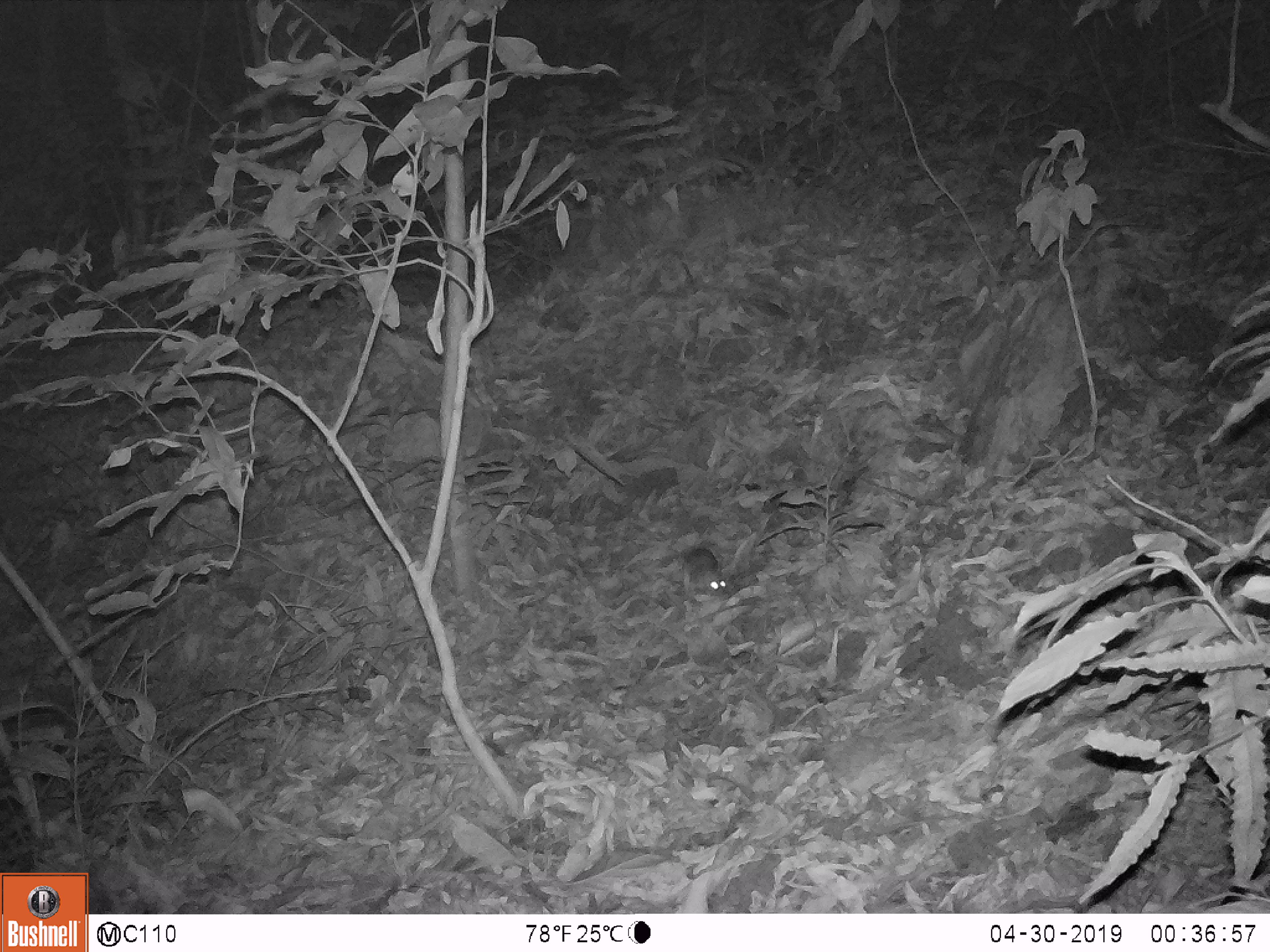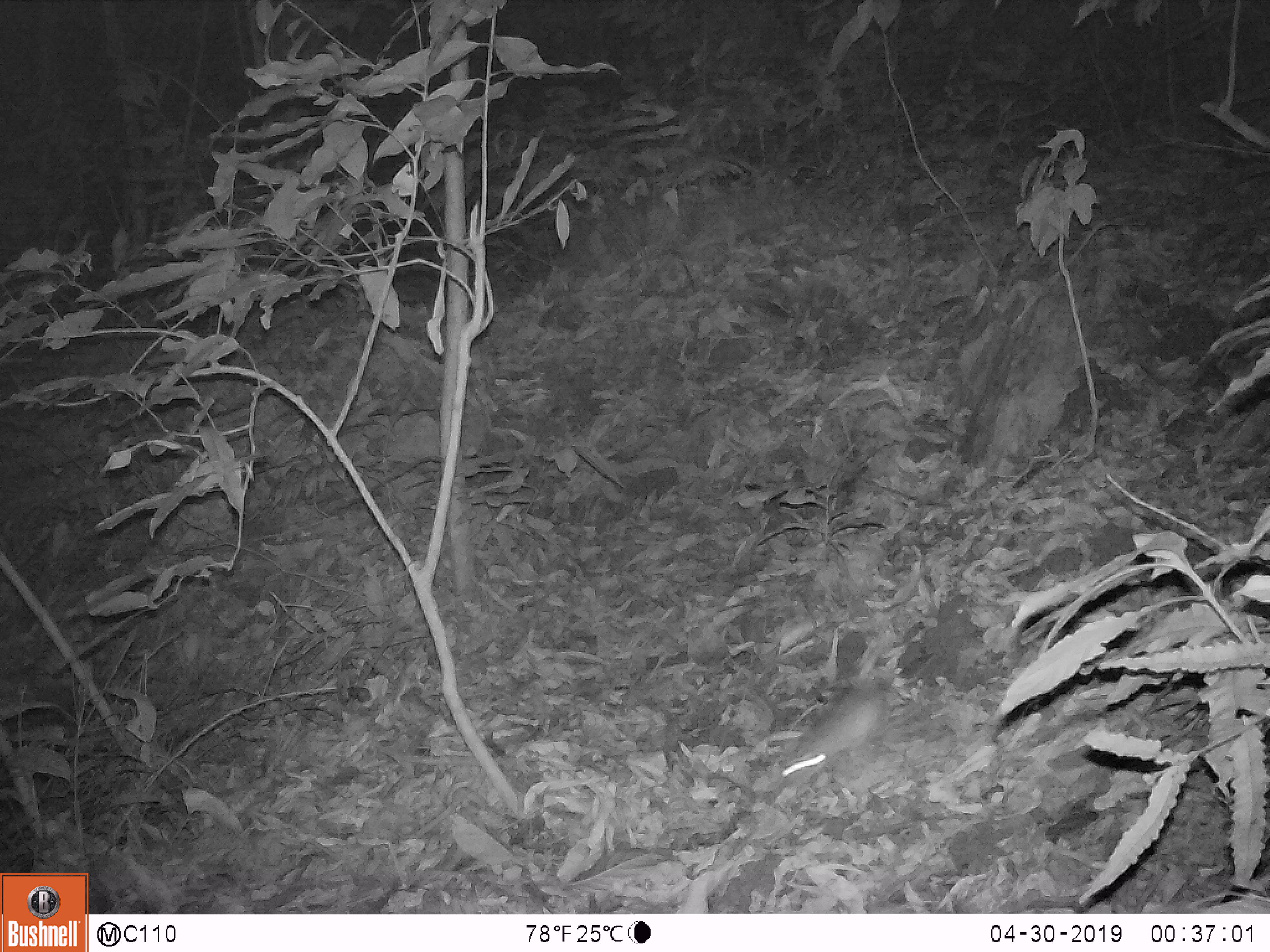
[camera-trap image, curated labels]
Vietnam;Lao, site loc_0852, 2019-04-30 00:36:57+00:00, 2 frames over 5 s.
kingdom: Animalia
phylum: Chordata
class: Mammalia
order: Rodentia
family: Muridae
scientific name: Muridae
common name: old-world mice and rats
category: unidentified murid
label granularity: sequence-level